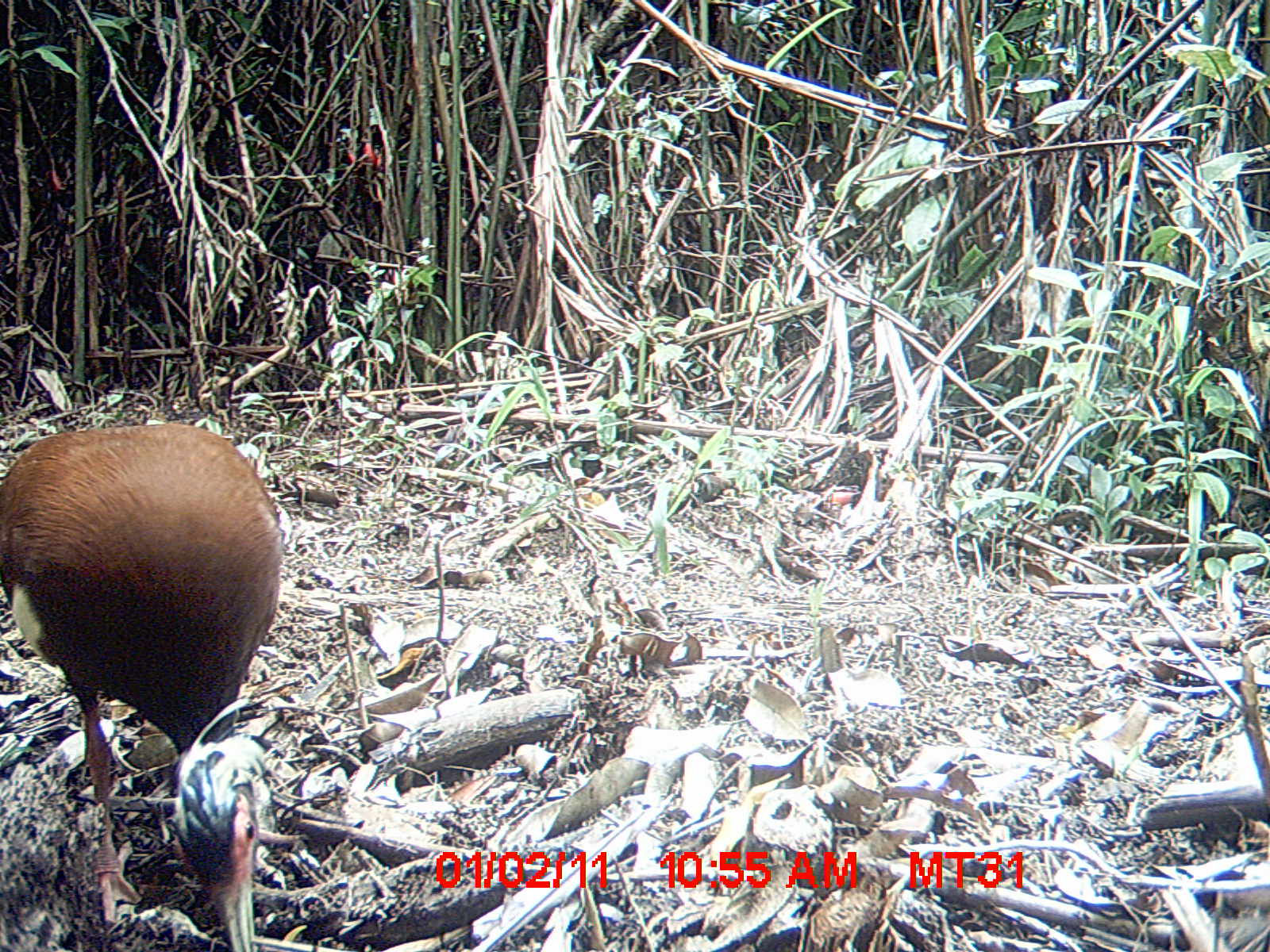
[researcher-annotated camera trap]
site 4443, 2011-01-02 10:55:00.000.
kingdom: Animalia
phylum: Chordata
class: Aves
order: Pelecaniformes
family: Threskiornithidae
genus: Lophotibis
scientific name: Lophotibis cristata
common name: madagascan ibis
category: lophotibis cristataa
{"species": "lophotibis cristataa (madagascan ibis) (Lophotibis cristata)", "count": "1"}